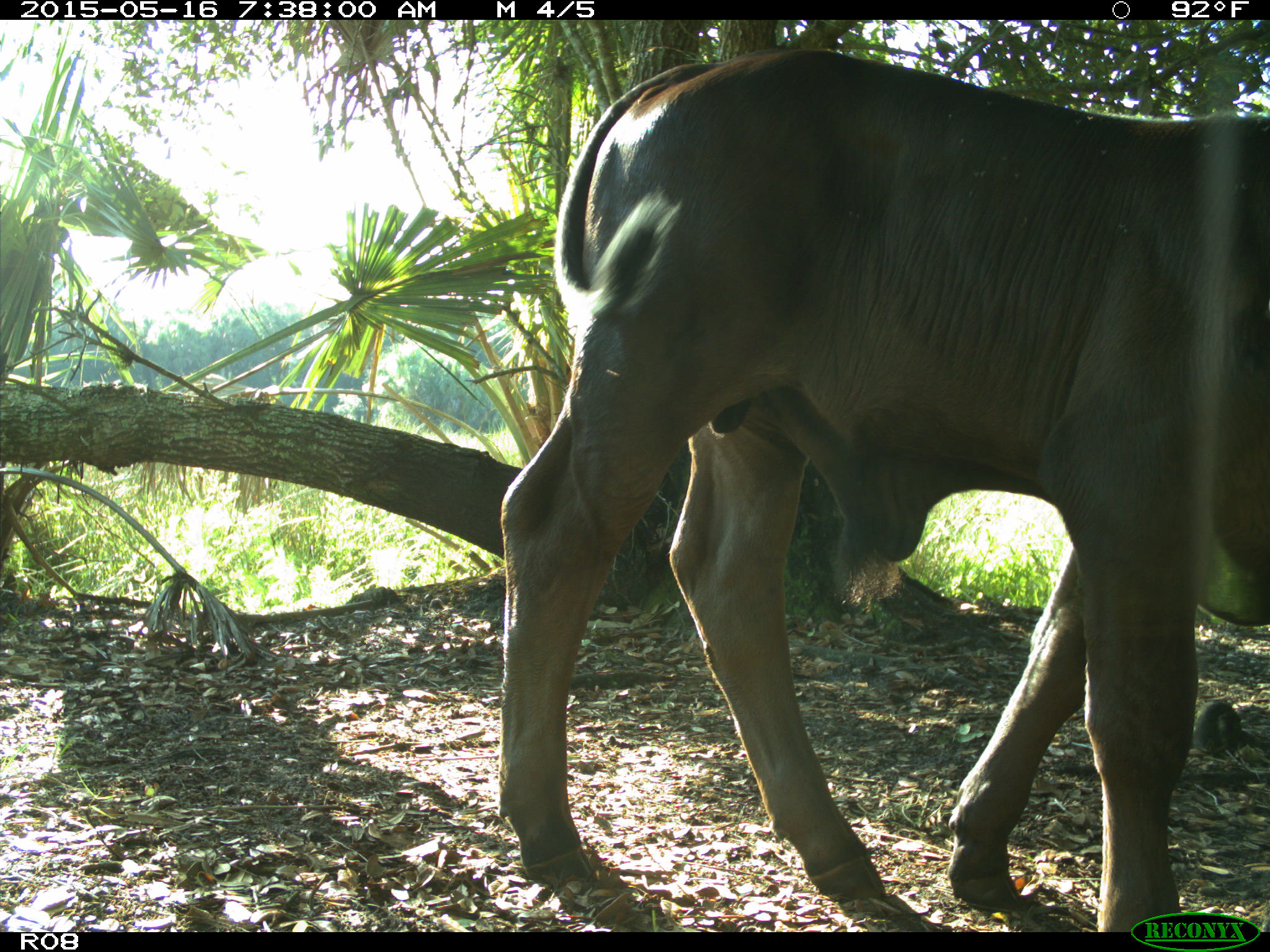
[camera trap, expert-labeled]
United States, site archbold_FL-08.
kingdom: Animalia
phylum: Chordata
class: Mammalia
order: Artiodactyla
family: Bovidae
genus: Bos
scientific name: Bos taurus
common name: domestic cow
Bos taurus (domestic cow).